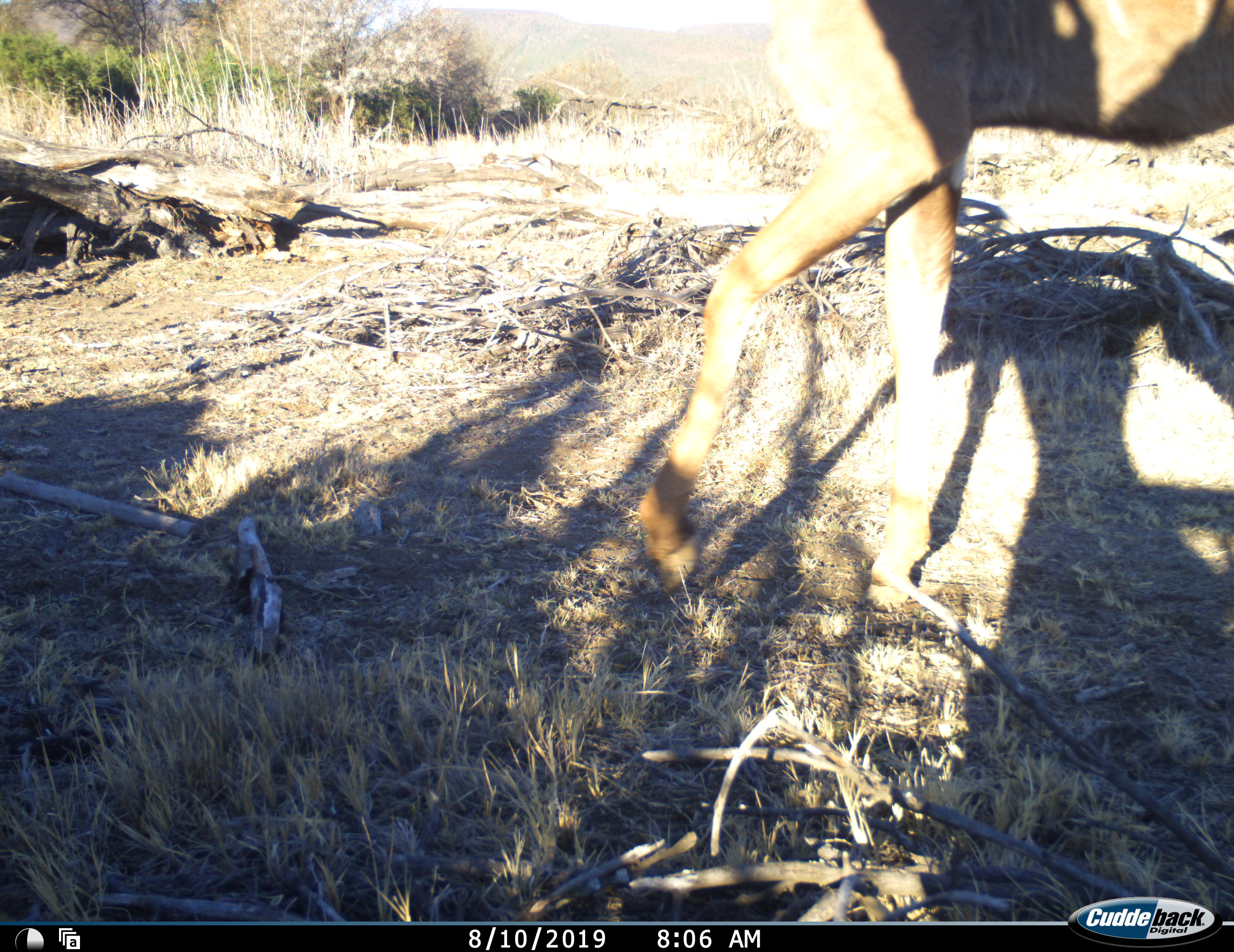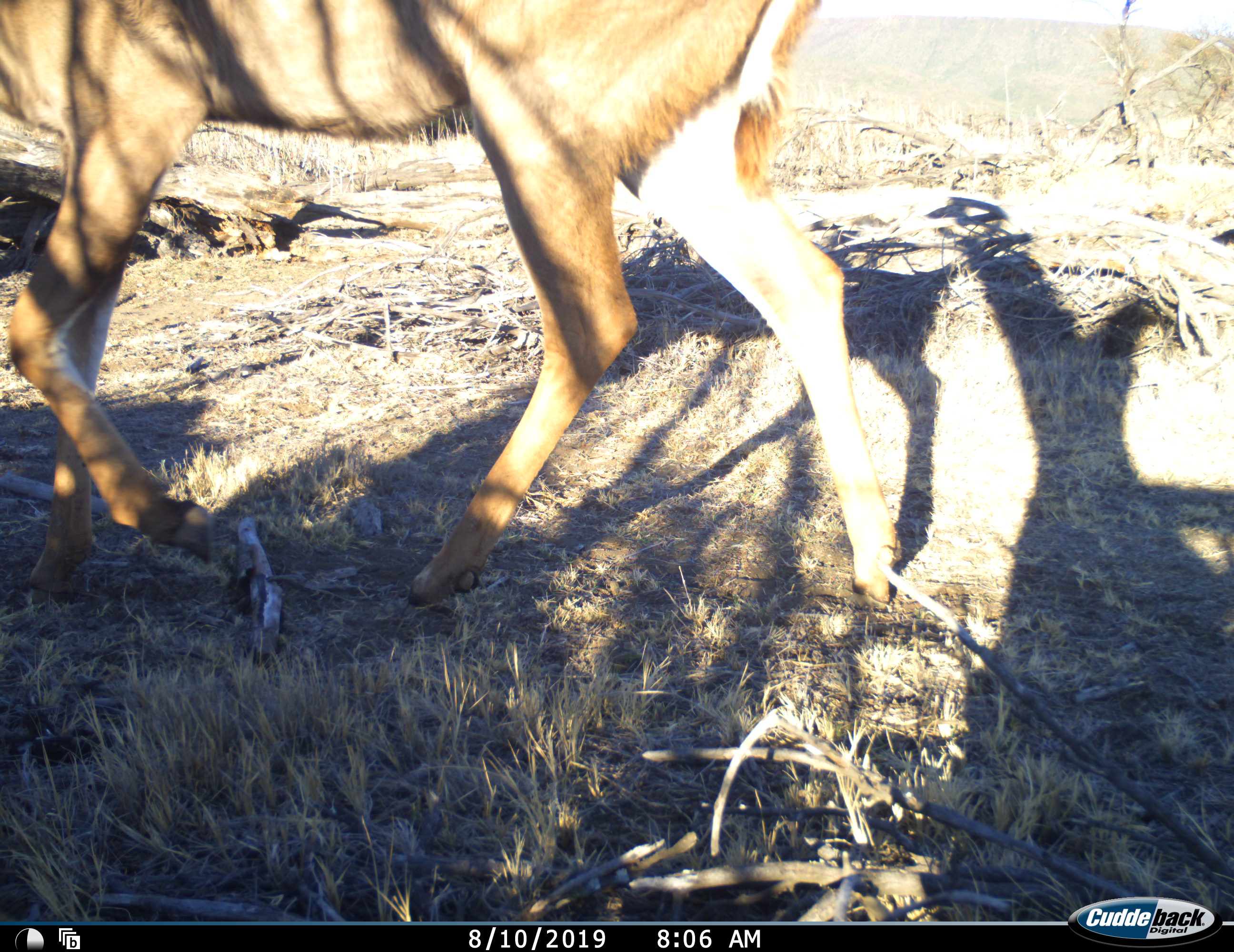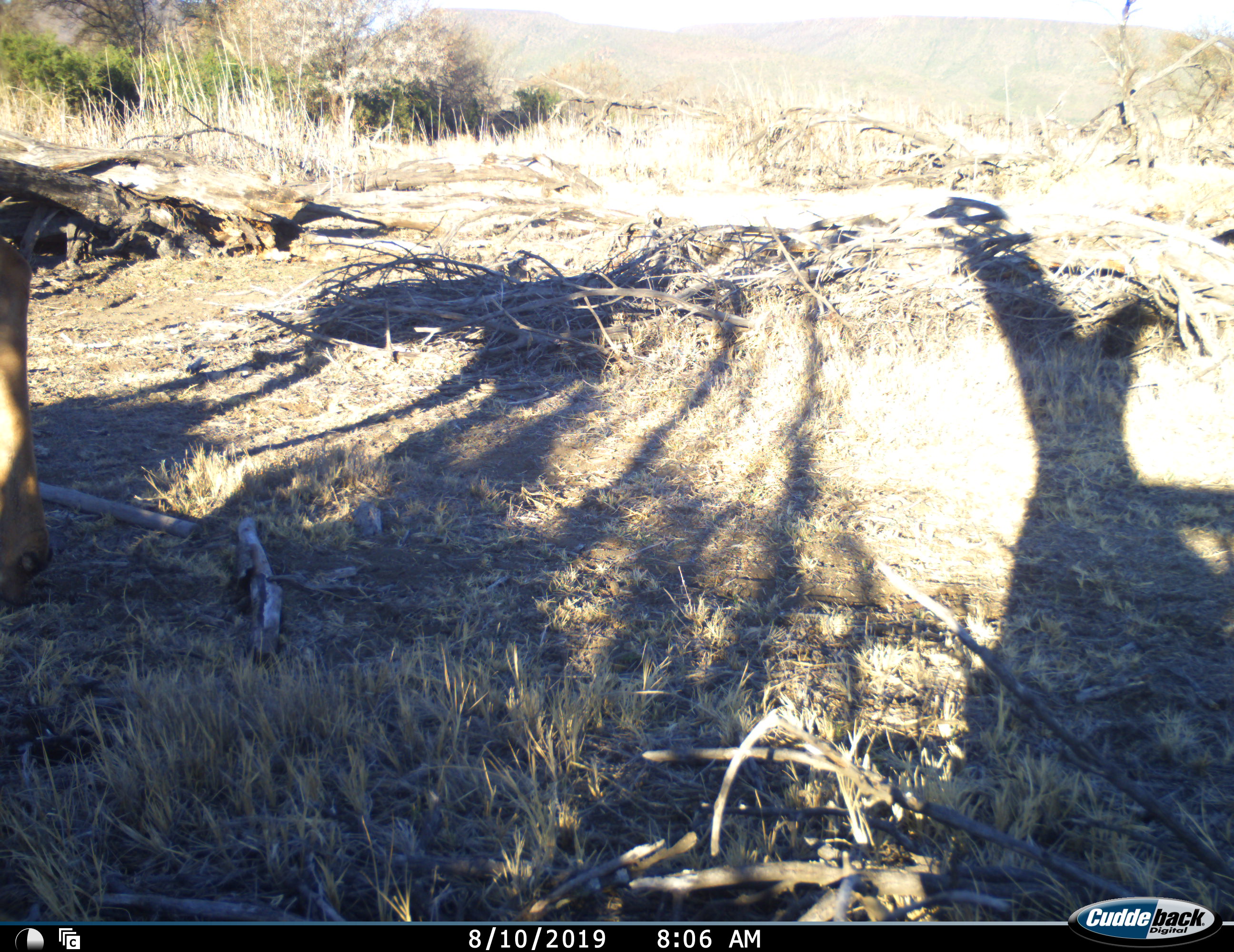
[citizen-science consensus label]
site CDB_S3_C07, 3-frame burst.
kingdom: Animalia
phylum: Chordata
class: Mammalia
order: Artiodactyla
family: Bovidae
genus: Tragelaphus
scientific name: Tragelaphus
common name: kudu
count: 1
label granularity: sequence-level